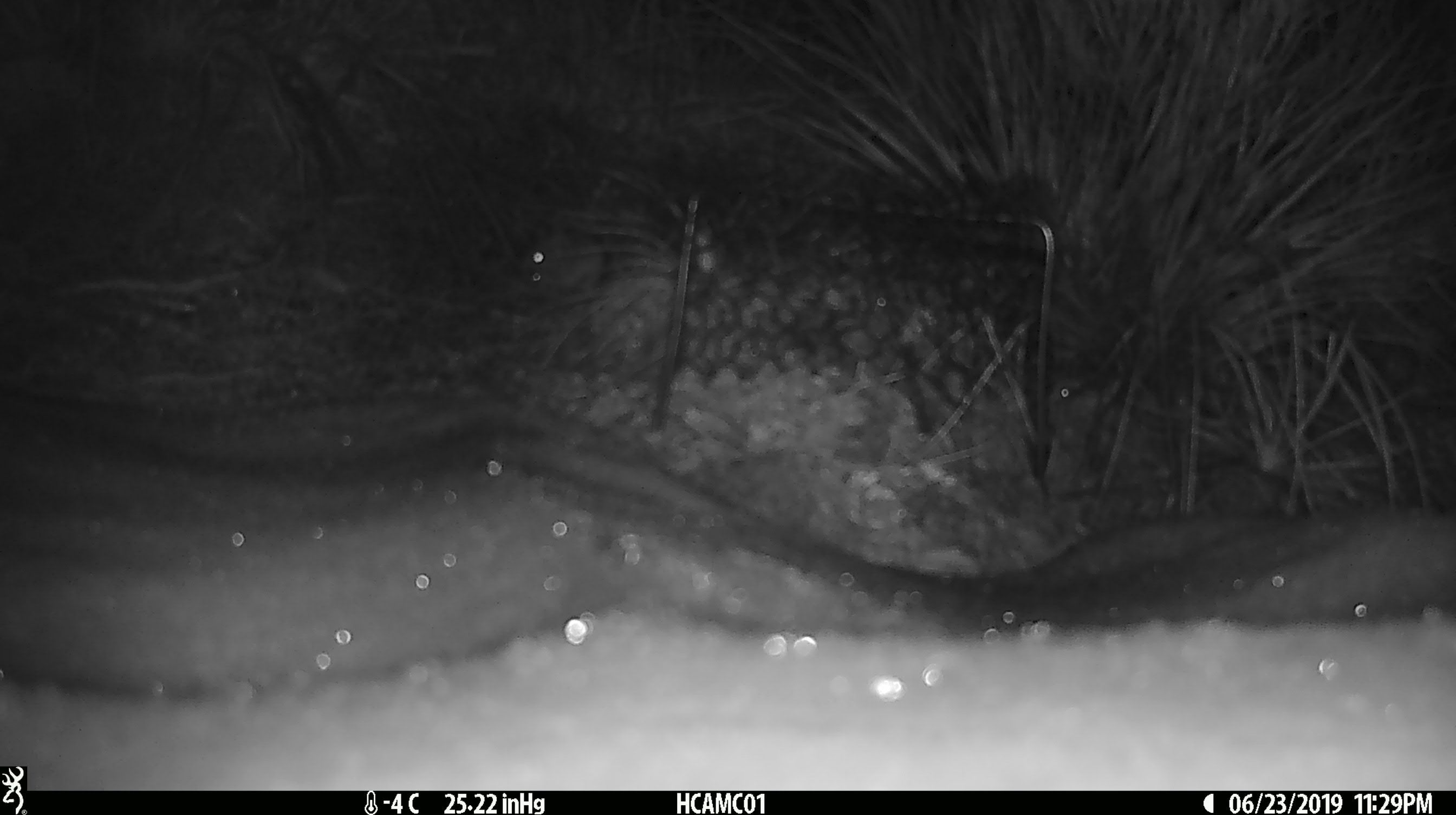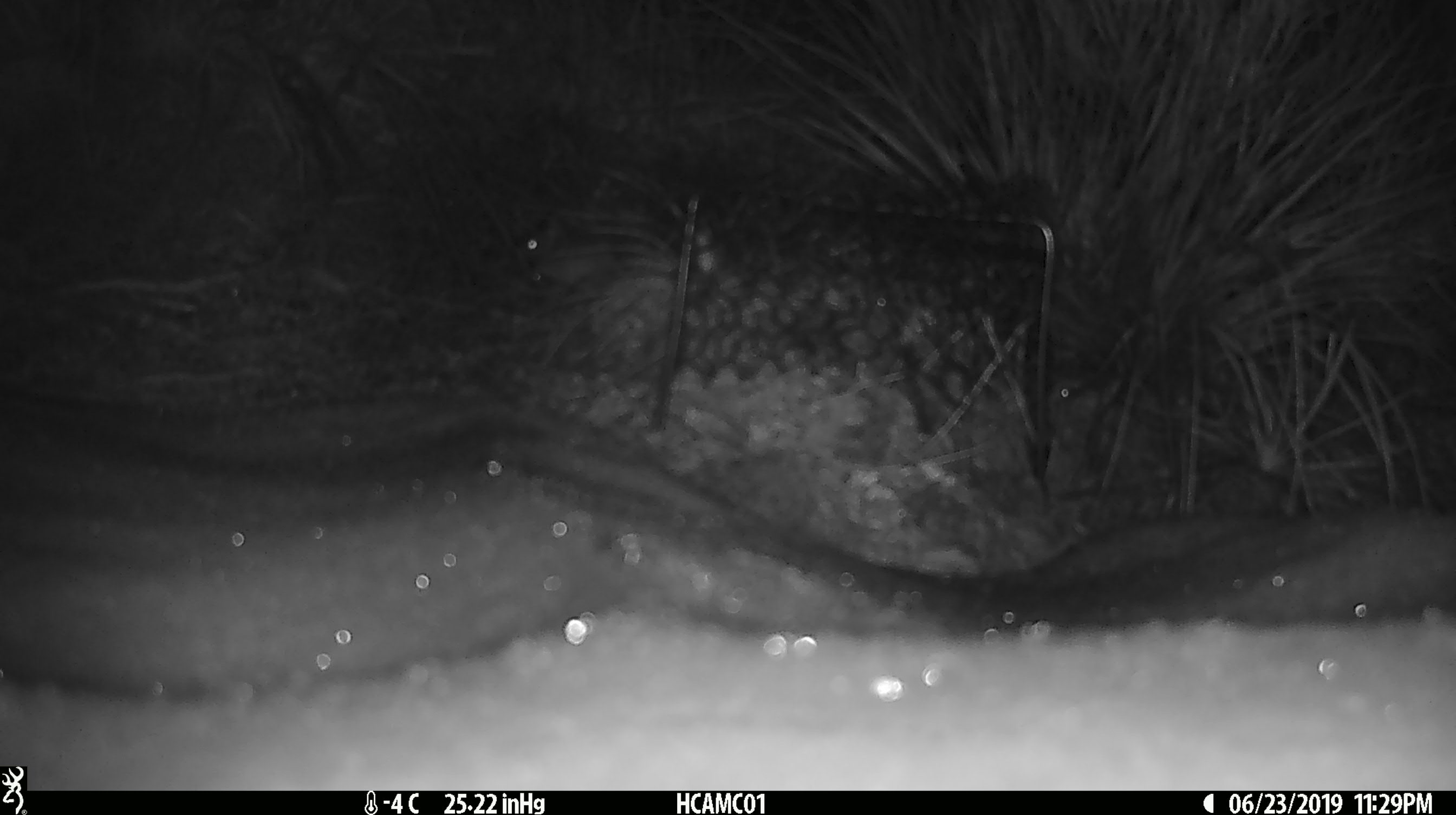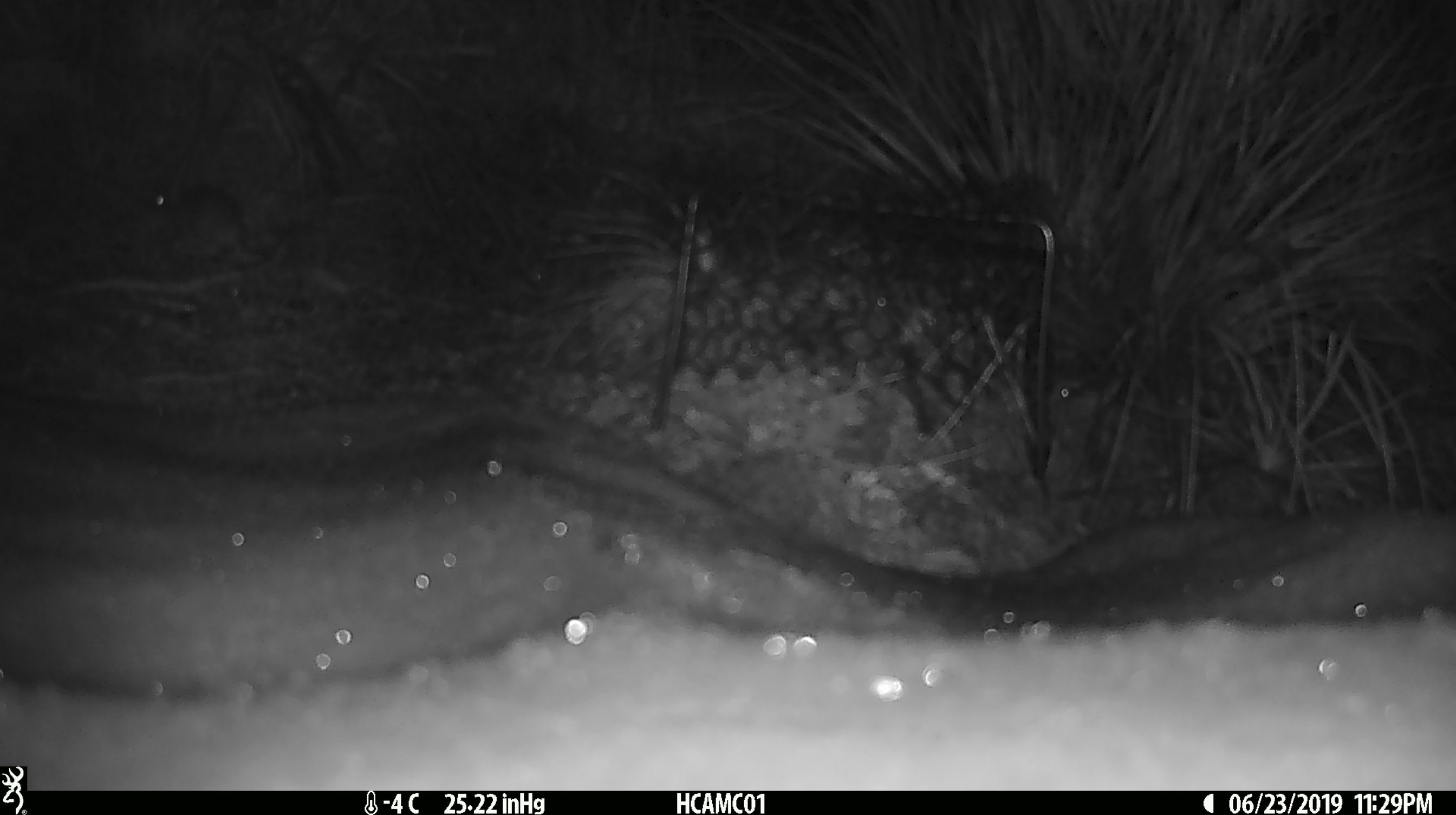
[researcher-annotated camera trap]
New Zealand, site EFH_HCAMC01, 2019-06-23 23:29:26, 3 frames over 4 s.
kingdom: Animalia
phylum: Chordata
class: Mammalia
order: Rodentia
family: Muridae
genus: Mus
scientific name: Mus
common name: mouse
Mouse (Mus).